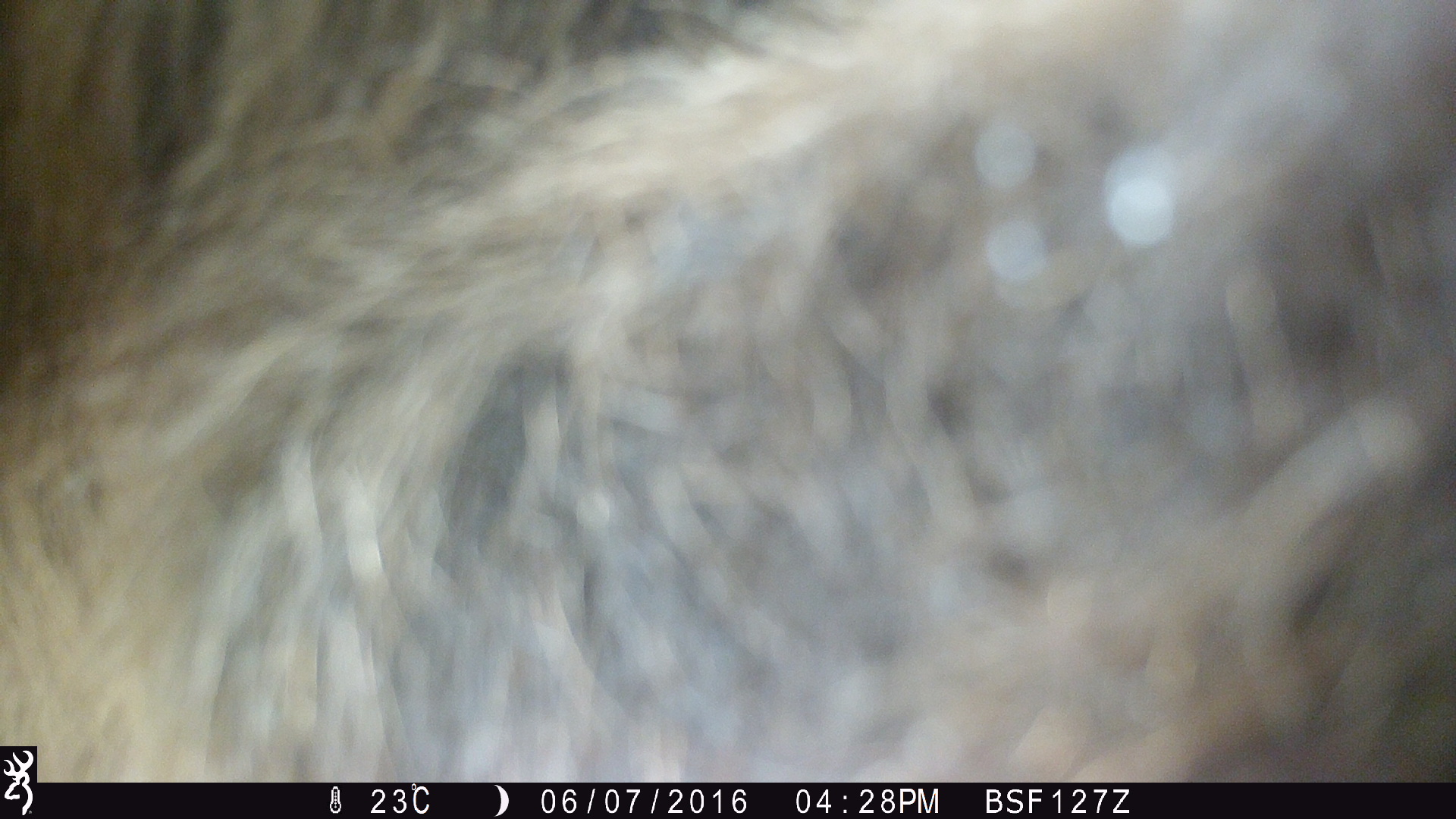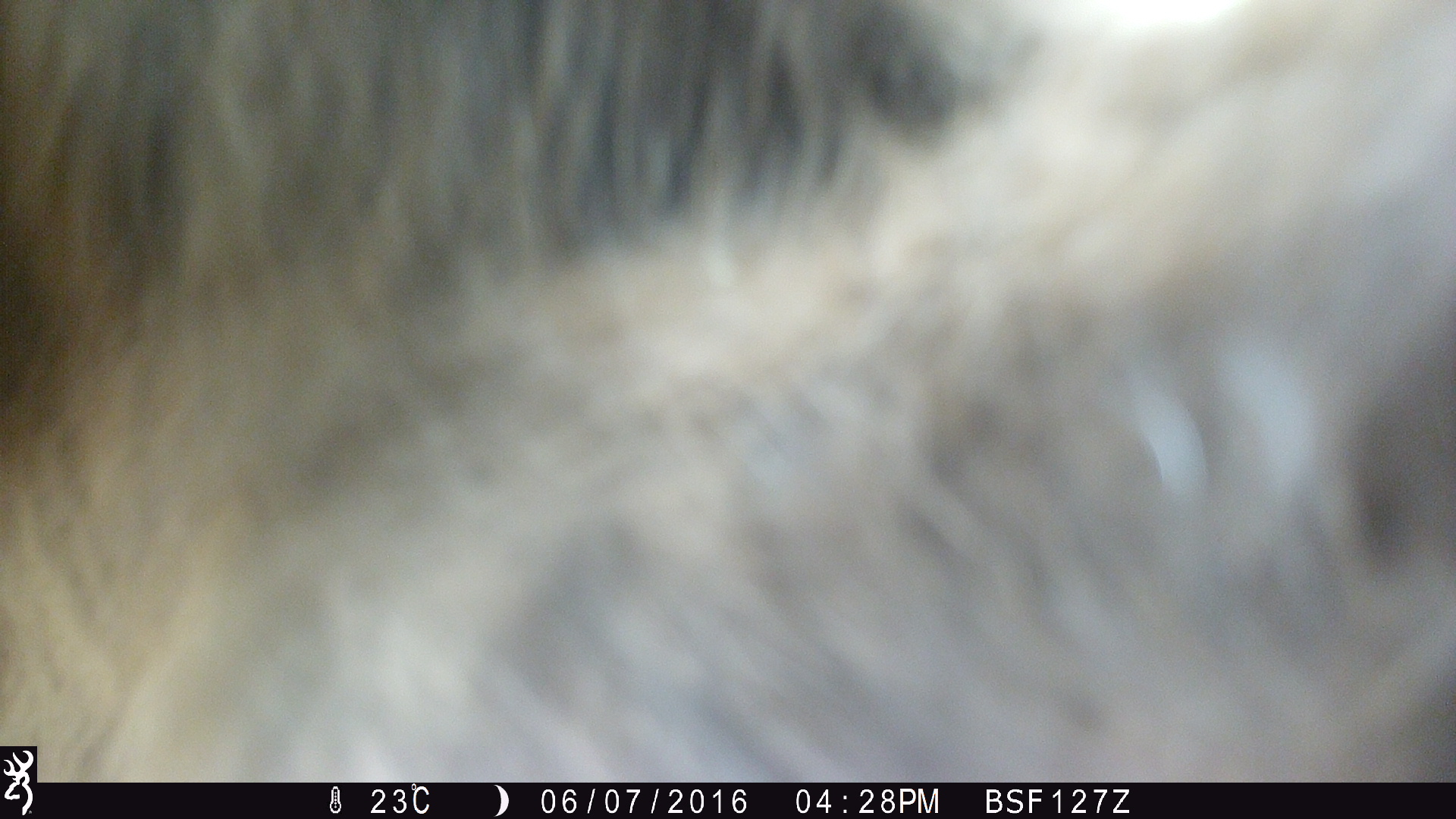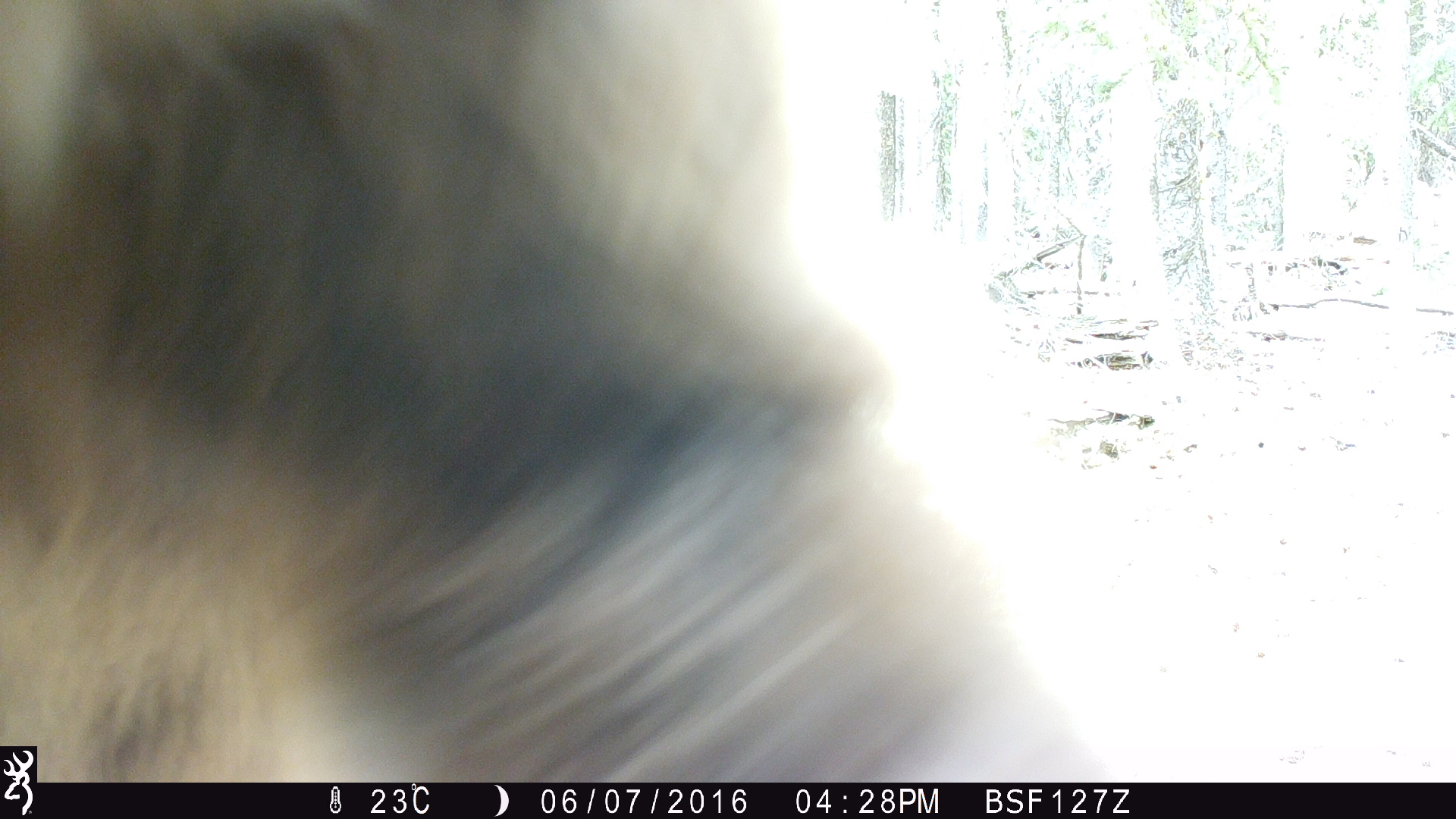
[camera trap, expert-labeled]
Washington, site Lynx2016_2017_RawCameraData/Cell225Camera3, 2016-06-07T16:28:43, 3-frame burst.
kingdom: Animalia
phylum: Chordata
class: Mammalia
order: Carnivora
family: Ursidae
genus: Ursus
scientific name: Ursus americanus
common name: american black bear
Ursus americanus (american black bear). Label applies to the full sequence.